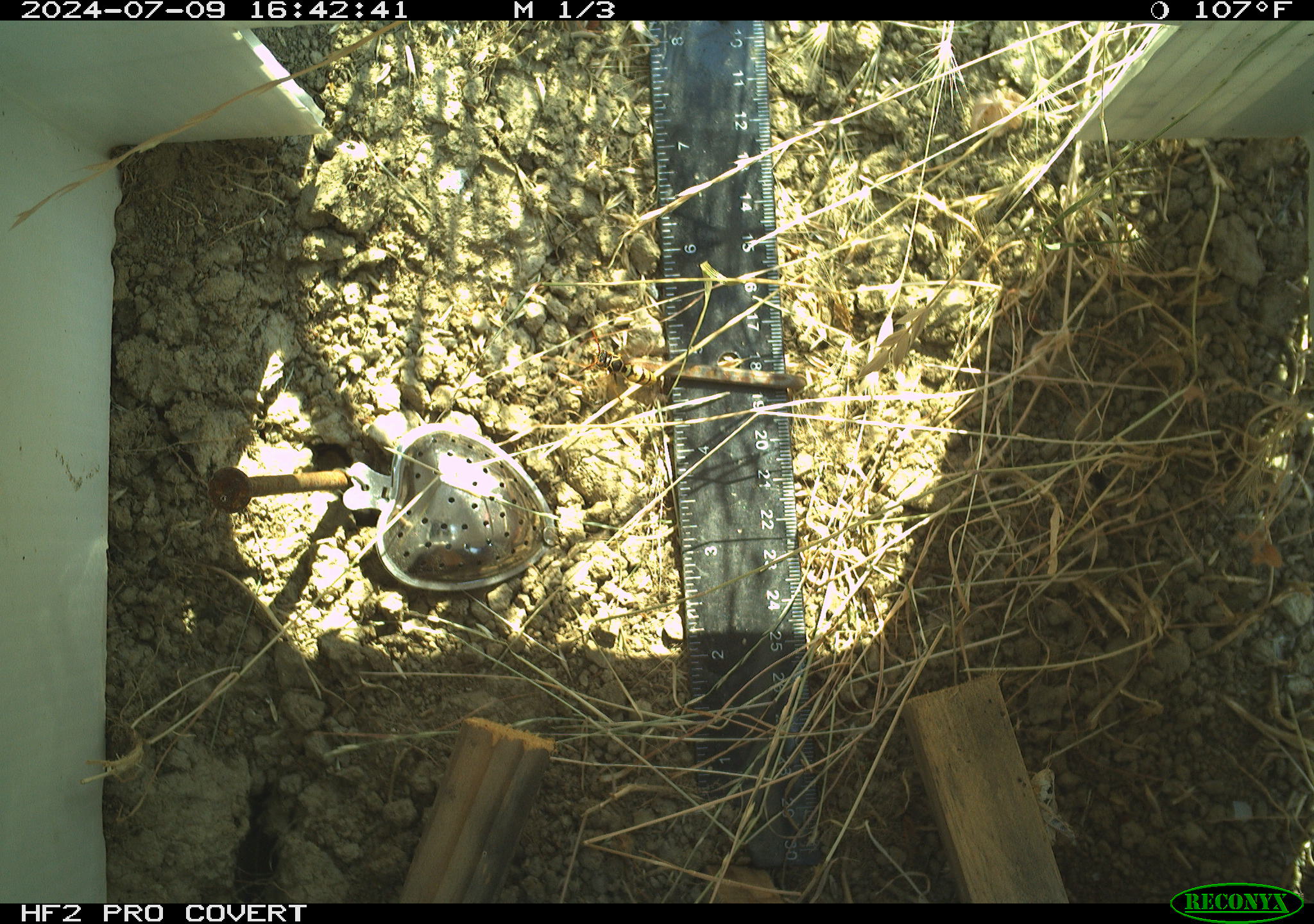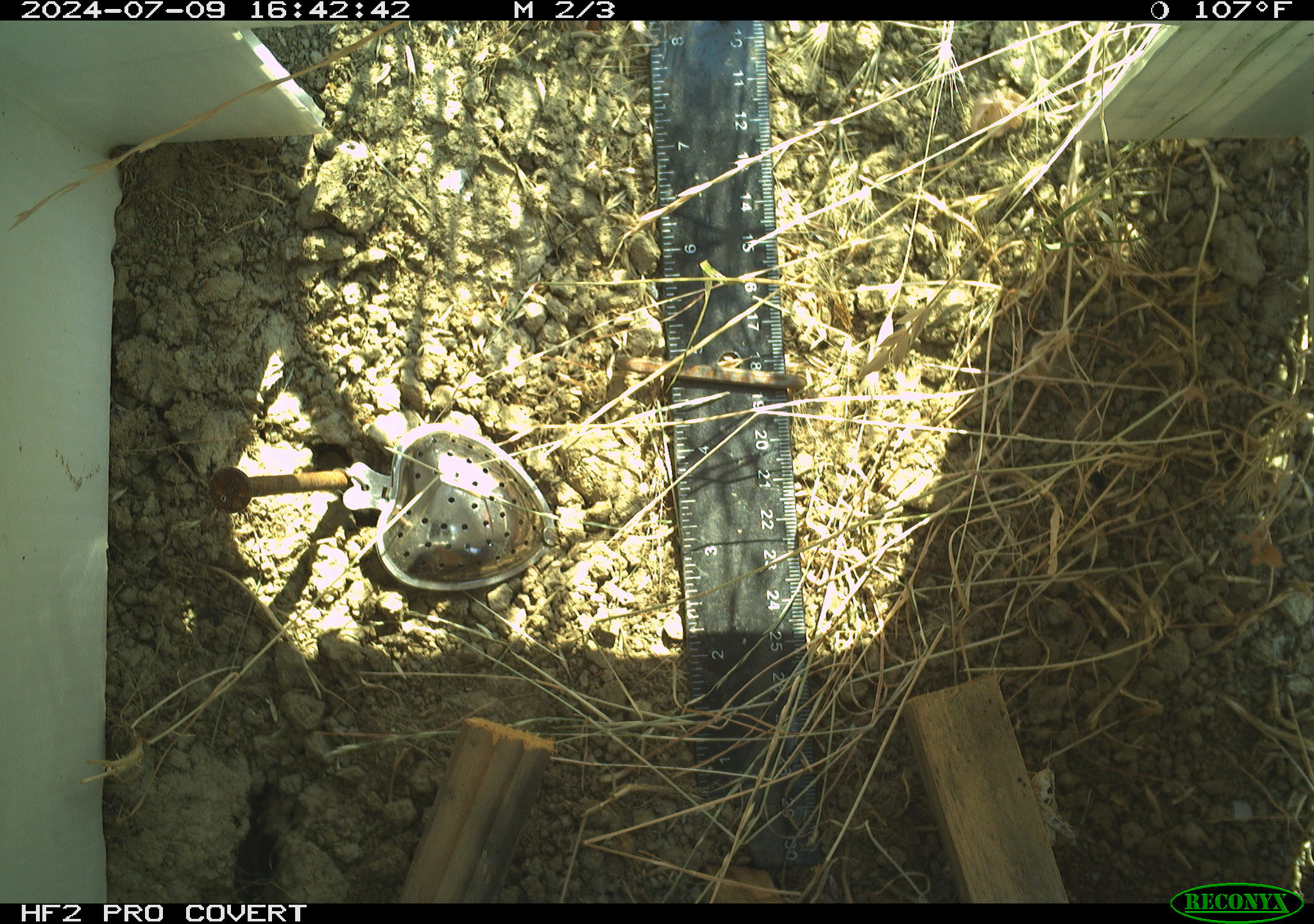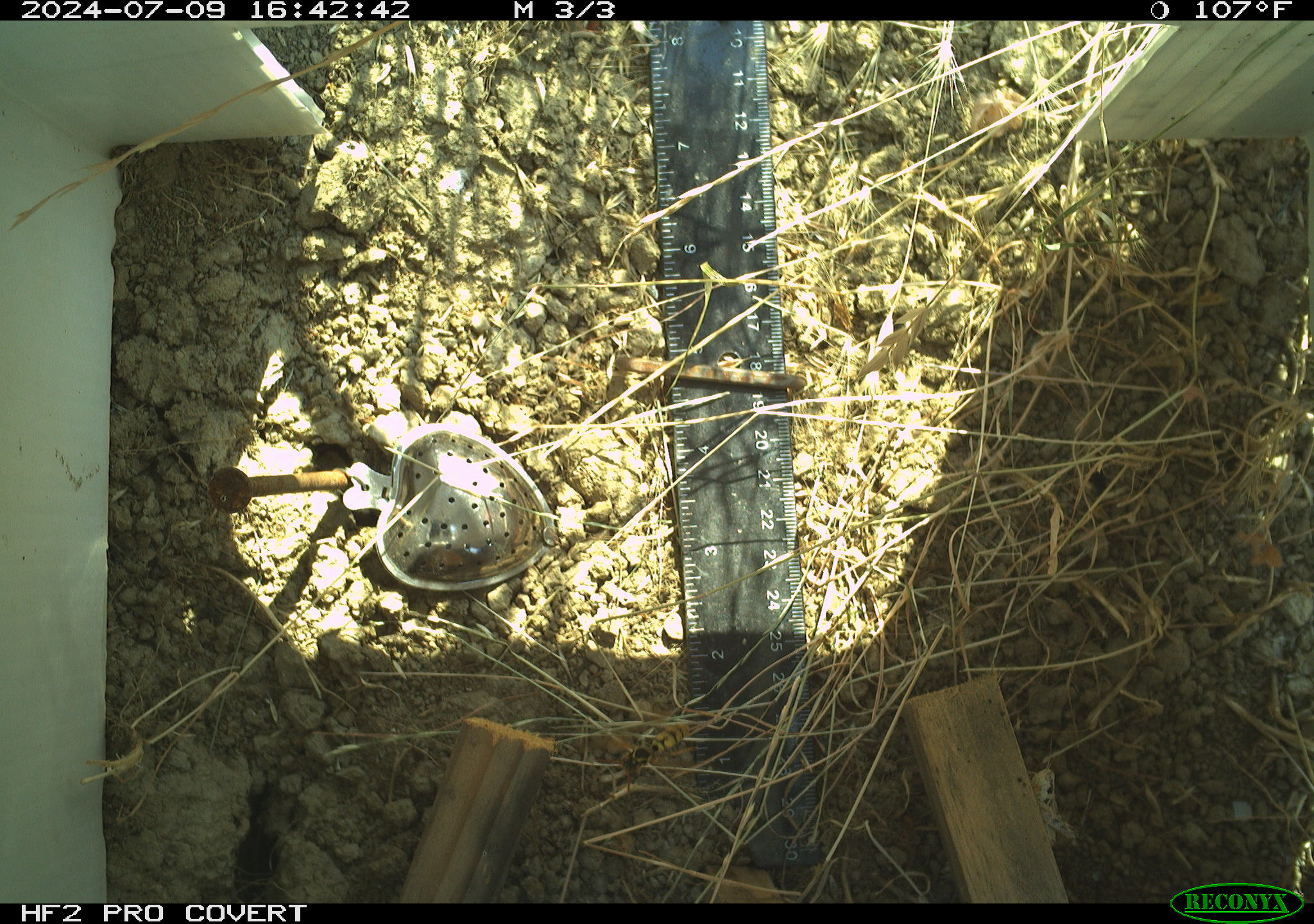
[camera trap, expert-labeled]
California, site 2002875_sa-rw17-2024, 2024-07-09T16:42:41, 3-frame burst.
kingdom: Animalia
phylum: Arthropoda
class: Insecta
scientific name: Insecta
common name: insect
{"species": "insect (Insecta)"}